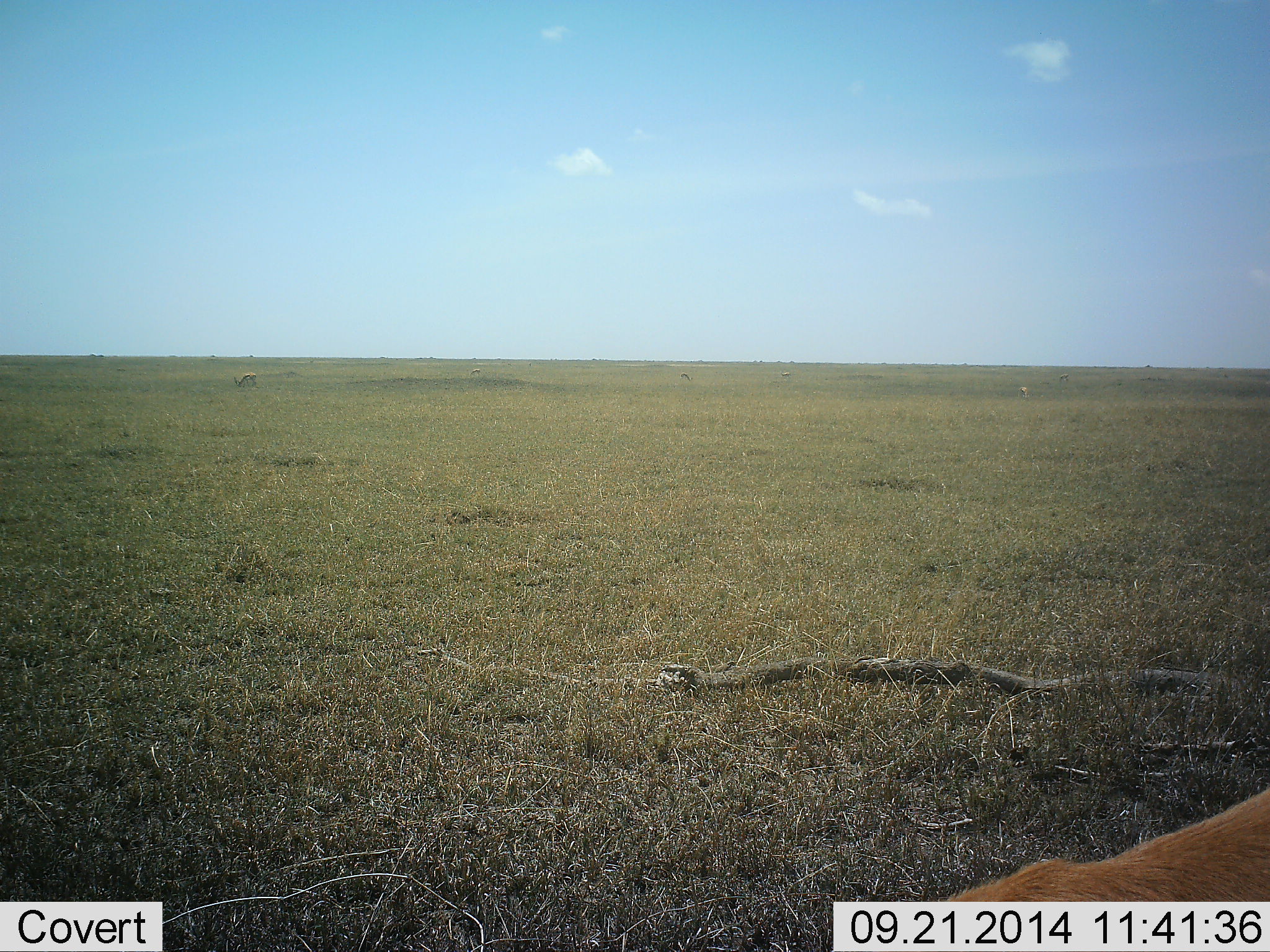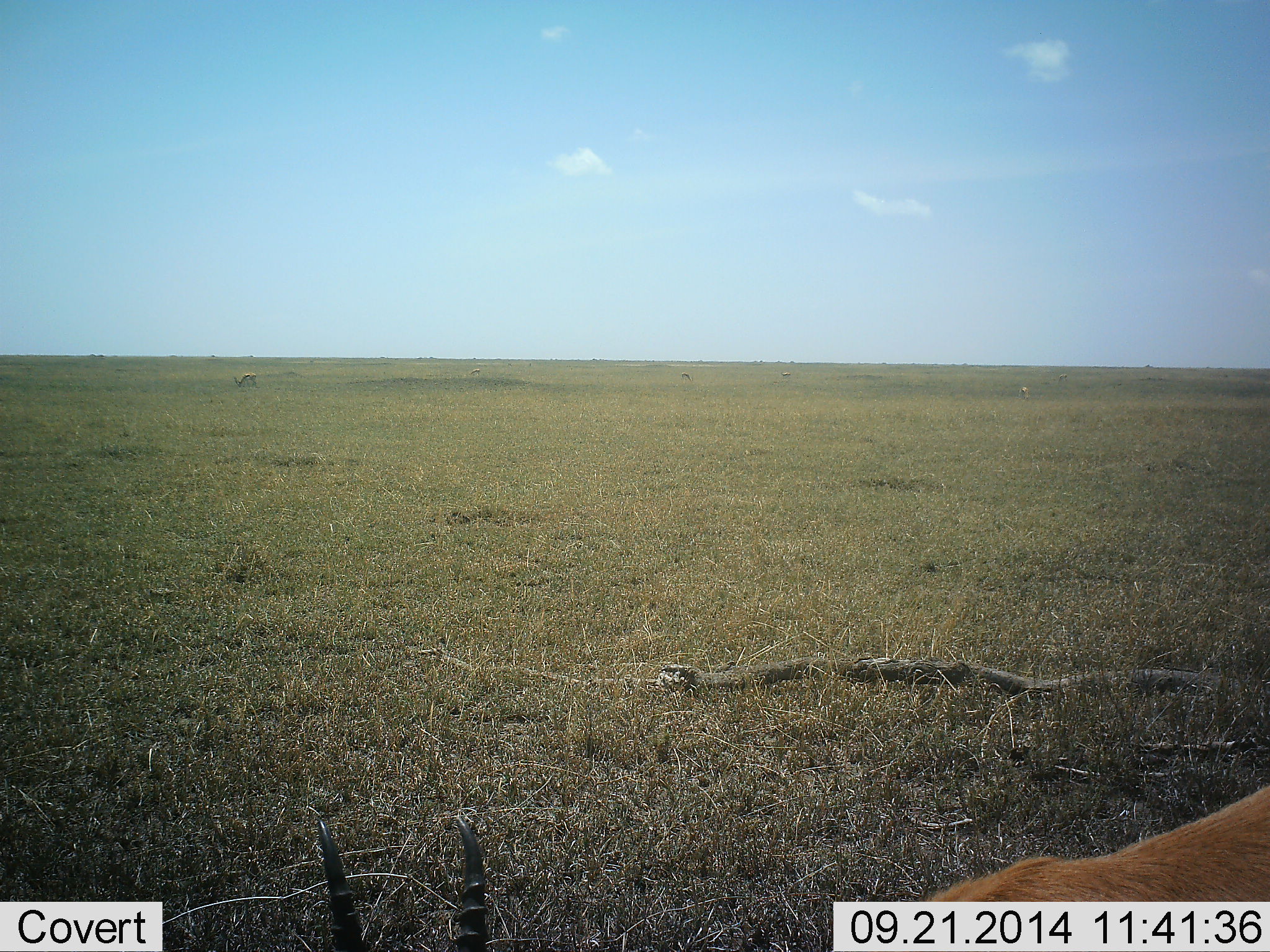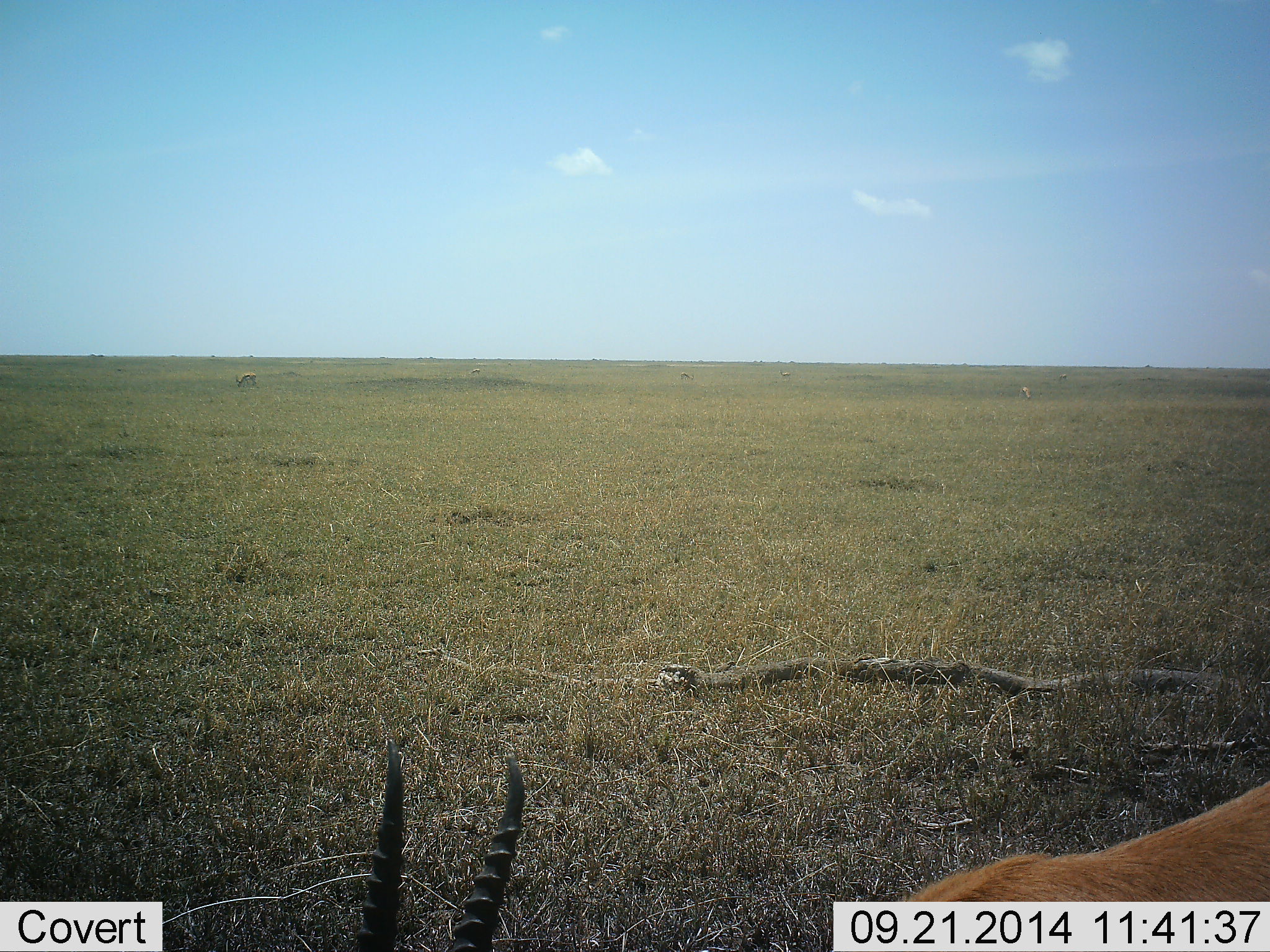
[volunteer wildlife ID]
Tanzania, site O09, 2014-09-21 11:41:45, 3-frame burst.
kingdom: Animalia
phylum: Chordata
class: Mammalia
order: Artiodactyla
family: Bovidae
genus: Eudorcas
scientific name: Eudorcas thomsonii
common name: thomson's gazelle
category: gazellethomsons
Gazellethomsons (thomson's gazelle) (Eudorcas thomsonii), count 3. Behavior (volunteer vote fractions): standing 30%, resting 0%, moving 0%, interacting 0%. Young present (vote fraction): 0%. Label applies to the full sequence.